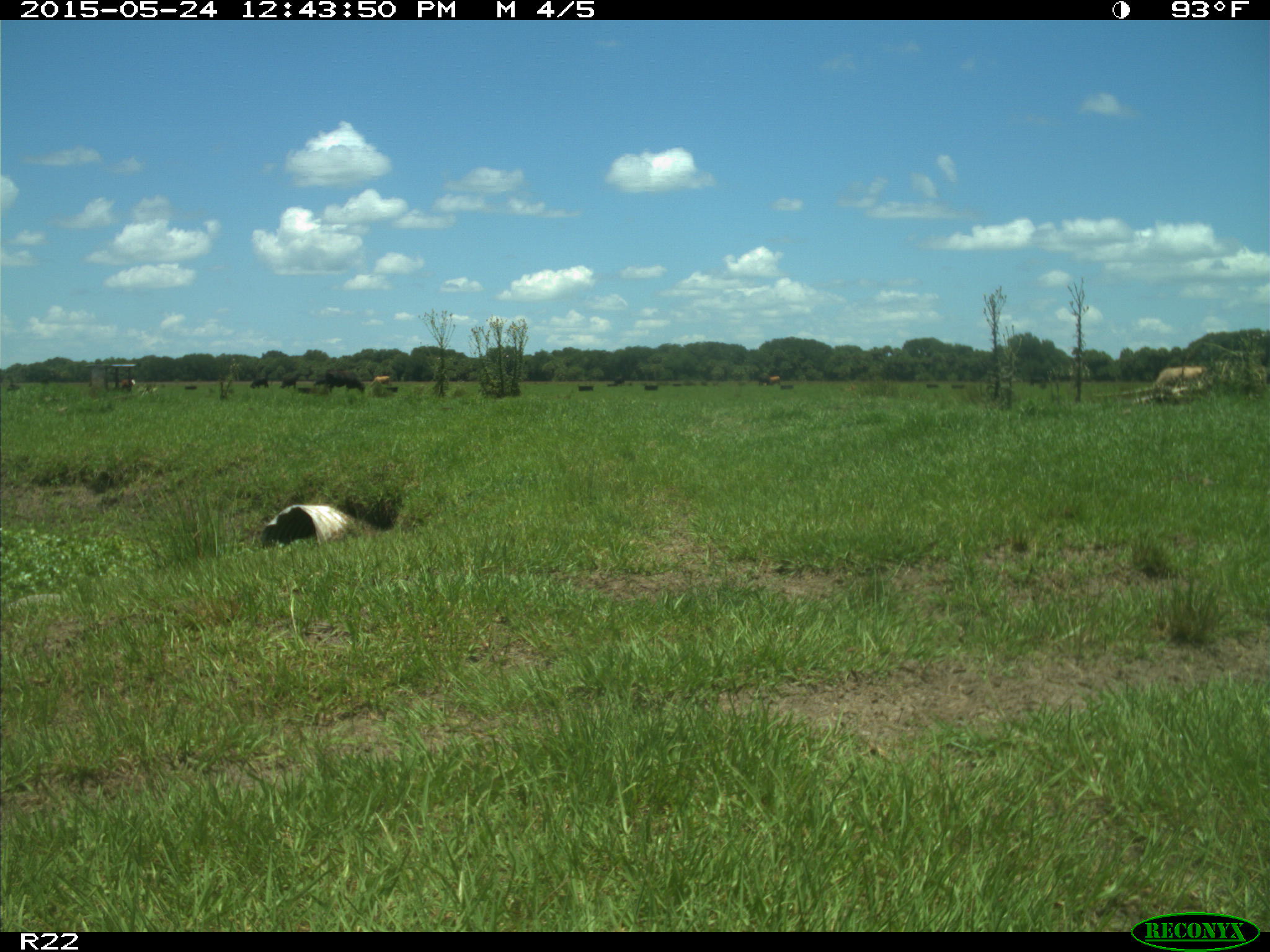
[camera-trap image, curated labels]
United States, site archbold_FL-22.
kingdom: Animalia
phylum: Chordata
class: Mammalia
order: Artiodactyla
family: Bovidae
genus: Bos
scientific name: Bos taurus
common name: domestic cow